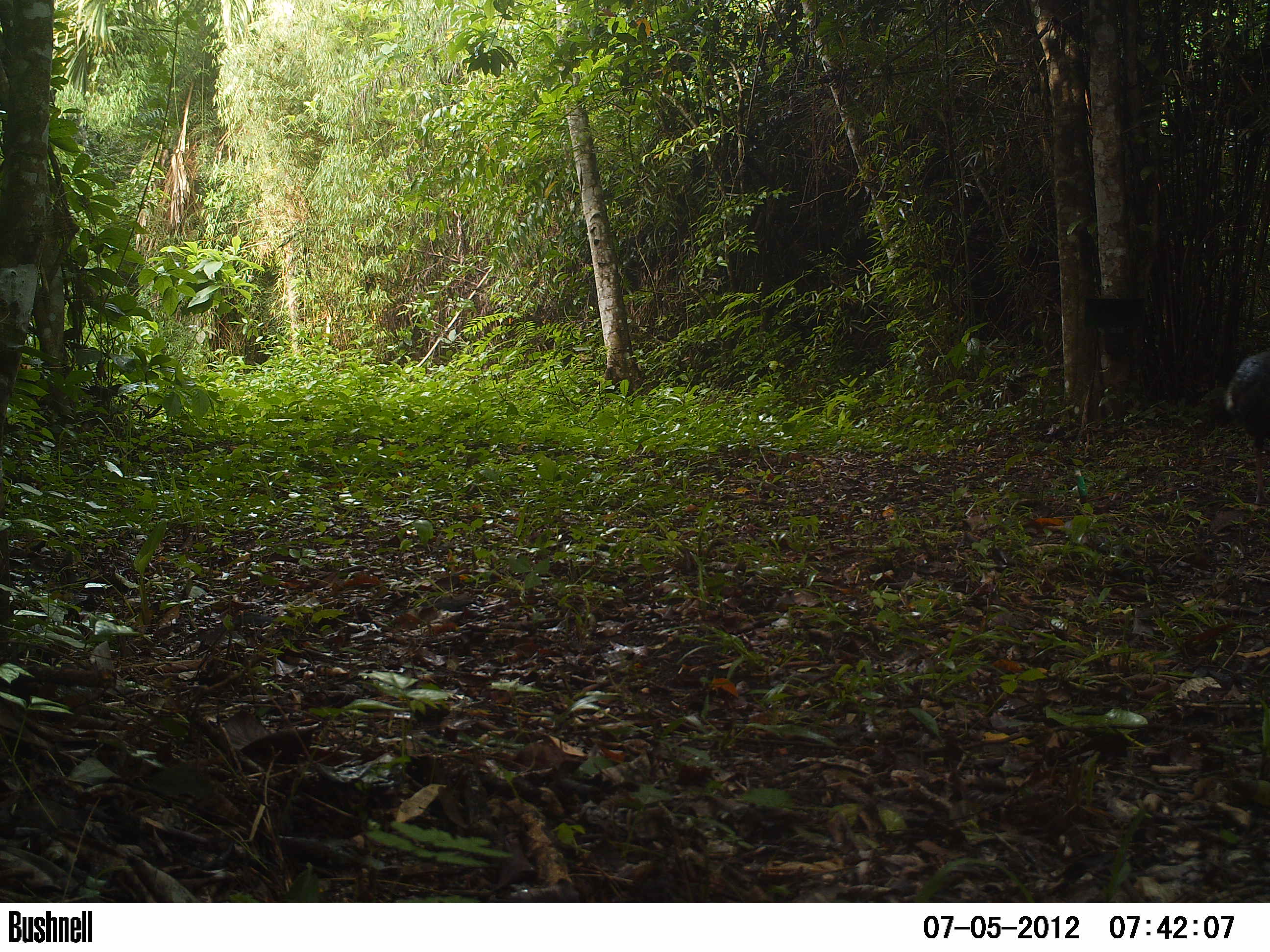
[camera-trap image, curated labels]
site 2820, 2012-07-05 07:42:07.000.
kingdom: Animalia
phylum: Chordata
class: Aves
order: Galliformes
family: Phasianidae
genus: Meleagris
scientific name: Meleagris ocellata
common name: ocellated turkey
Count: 3.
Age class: adult.